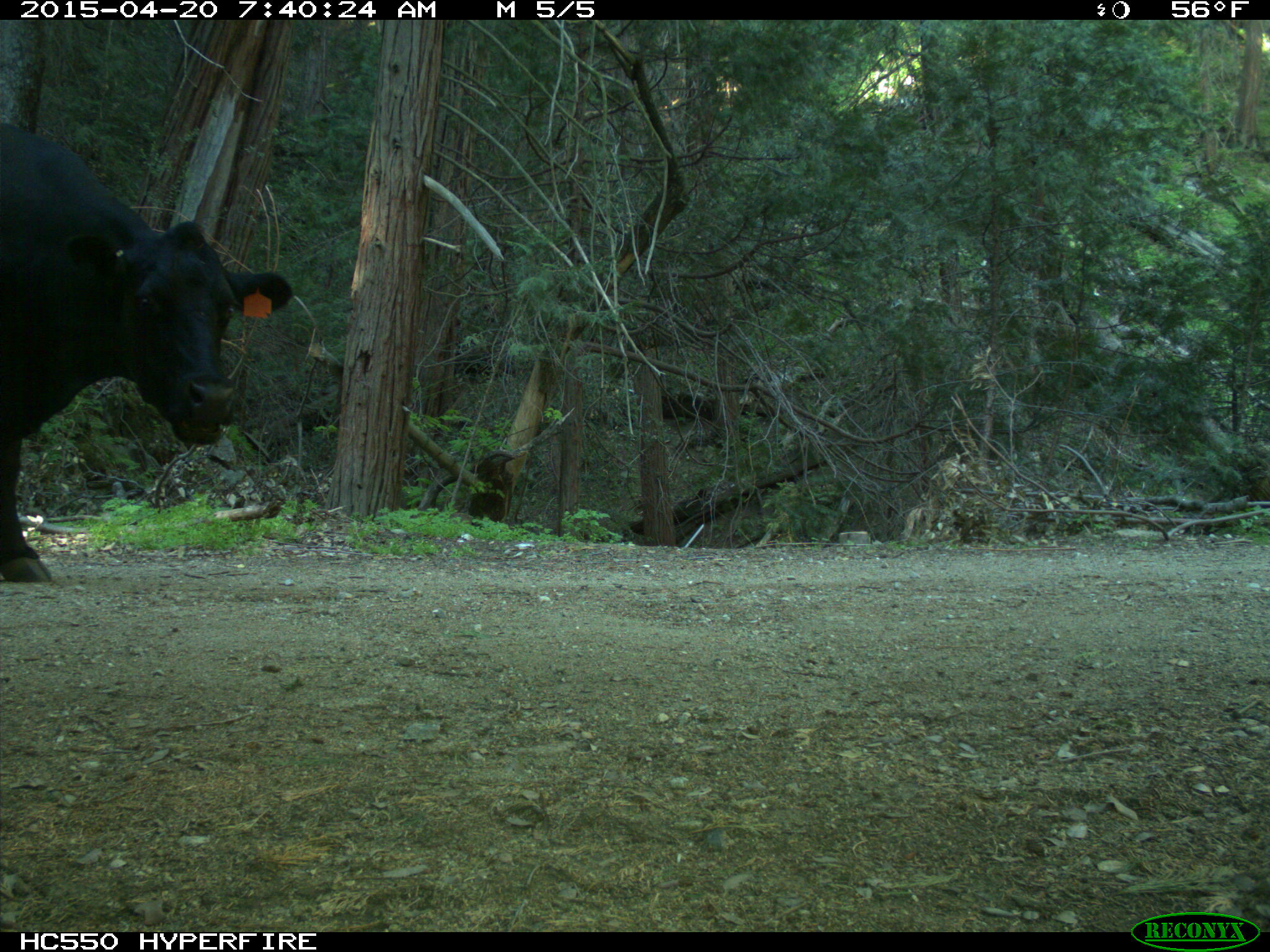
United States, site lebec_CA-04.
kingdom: Animalia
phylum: Chordata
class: Mammalia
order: Artiodactyla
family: Bovidae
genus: Bos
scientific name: Bos taurus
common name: domestic cow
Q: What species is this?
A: Bos taurus (domestic cow).